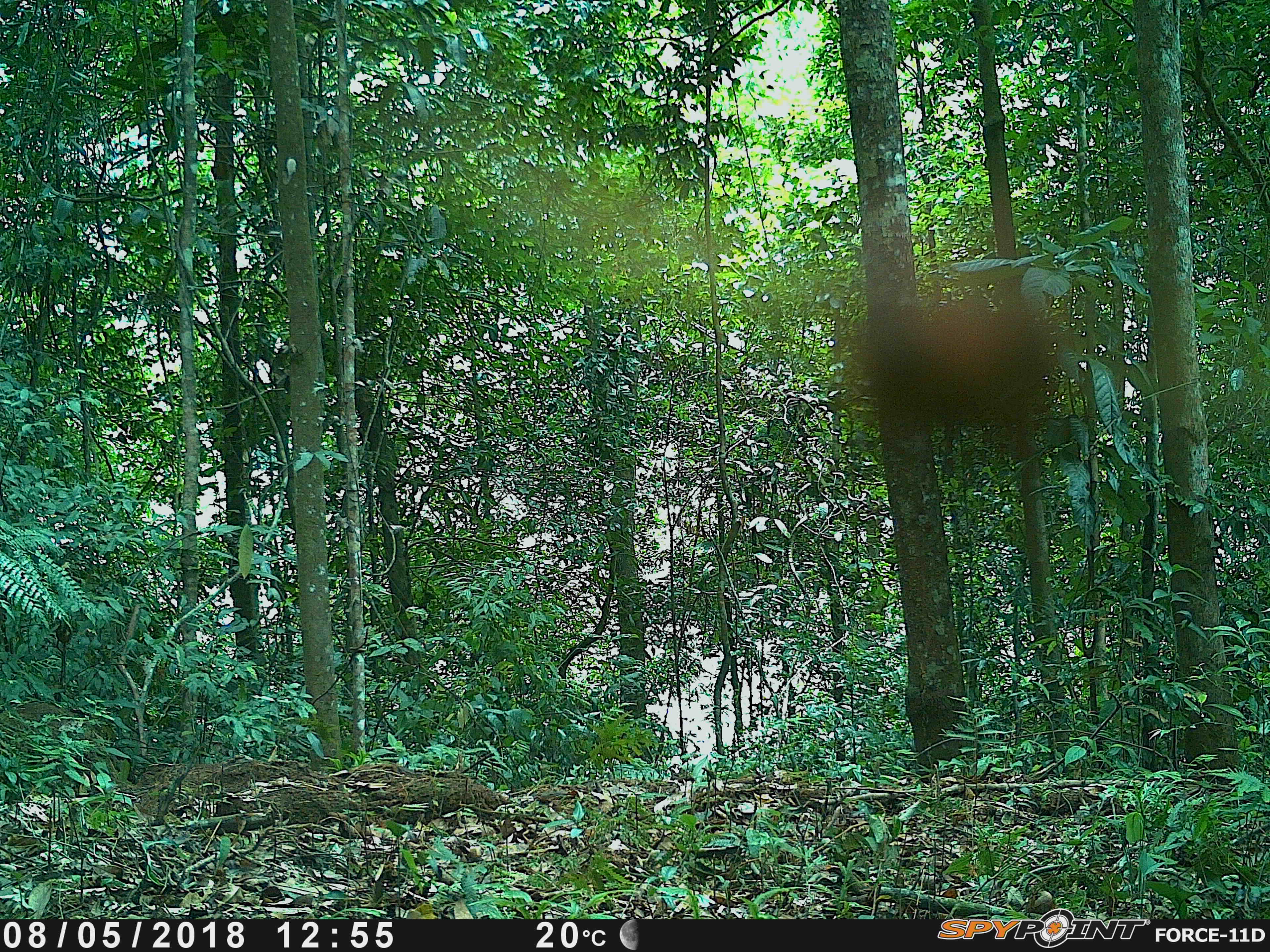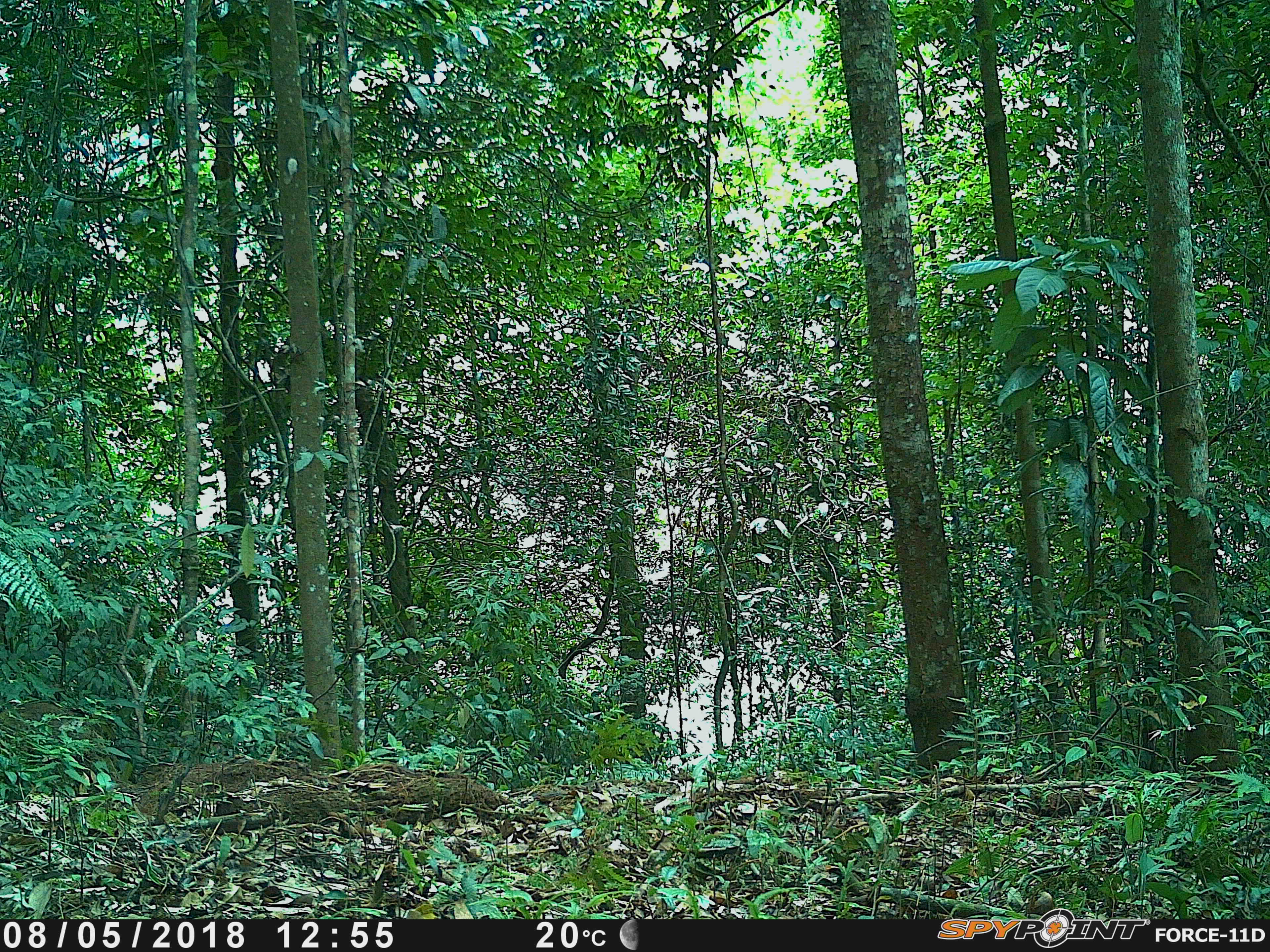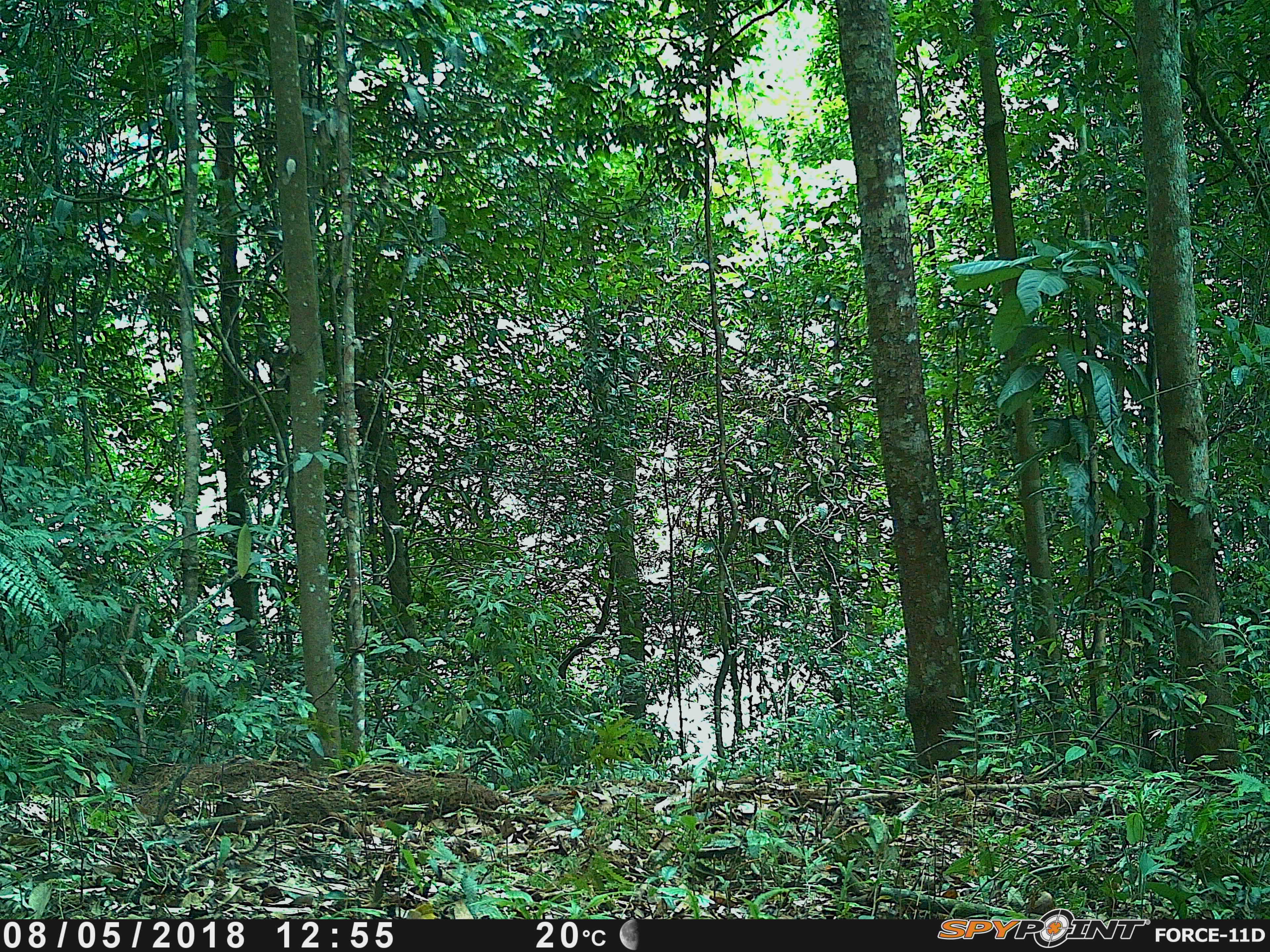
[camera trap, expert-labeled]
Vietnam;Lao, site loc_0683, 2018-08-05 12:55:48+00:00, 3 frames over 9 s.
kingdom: Animalia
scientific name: Animalia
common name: animal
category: unidentified animal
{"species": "unidentified animal (animal) (Animalia)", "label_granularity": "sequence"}